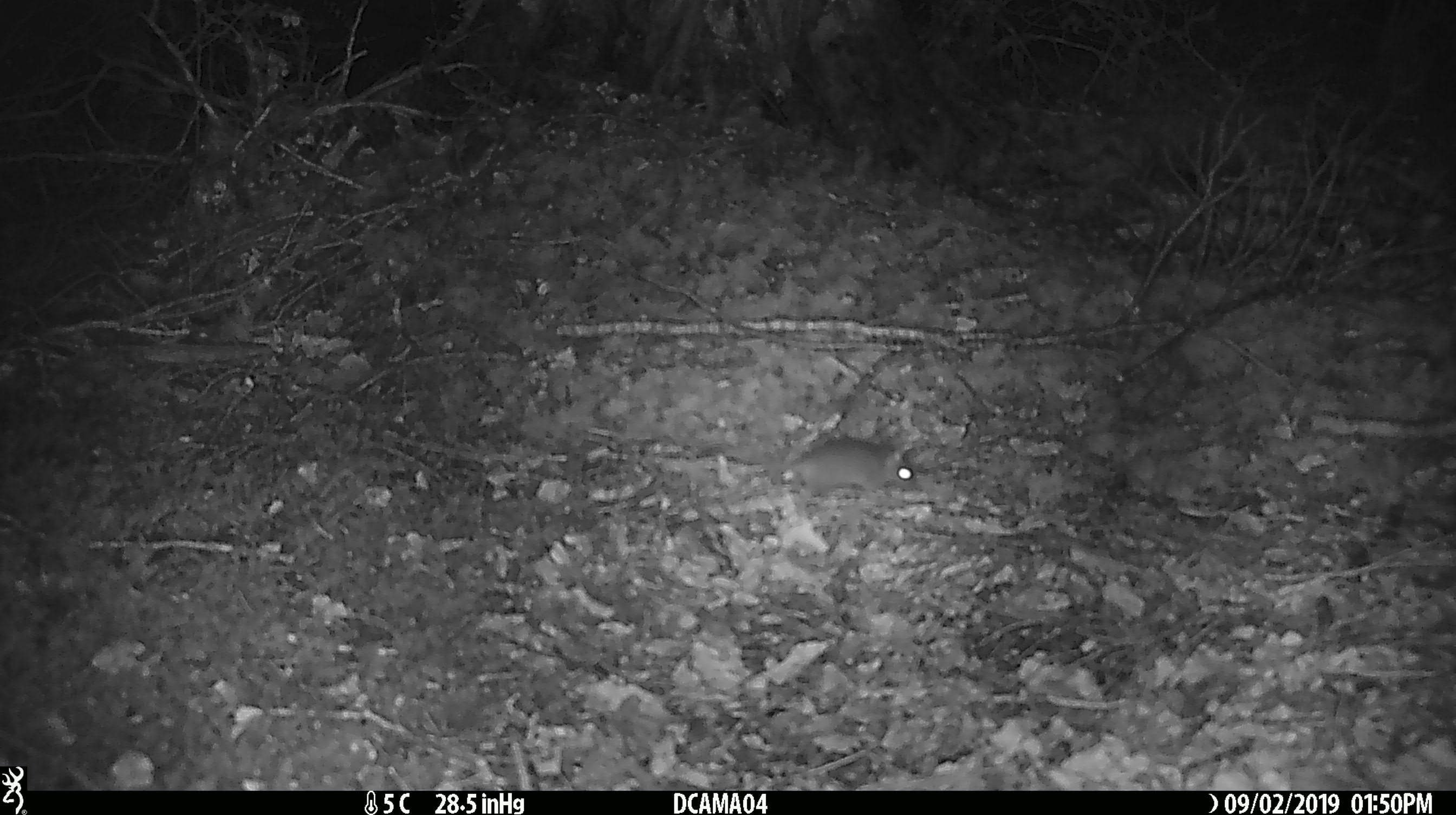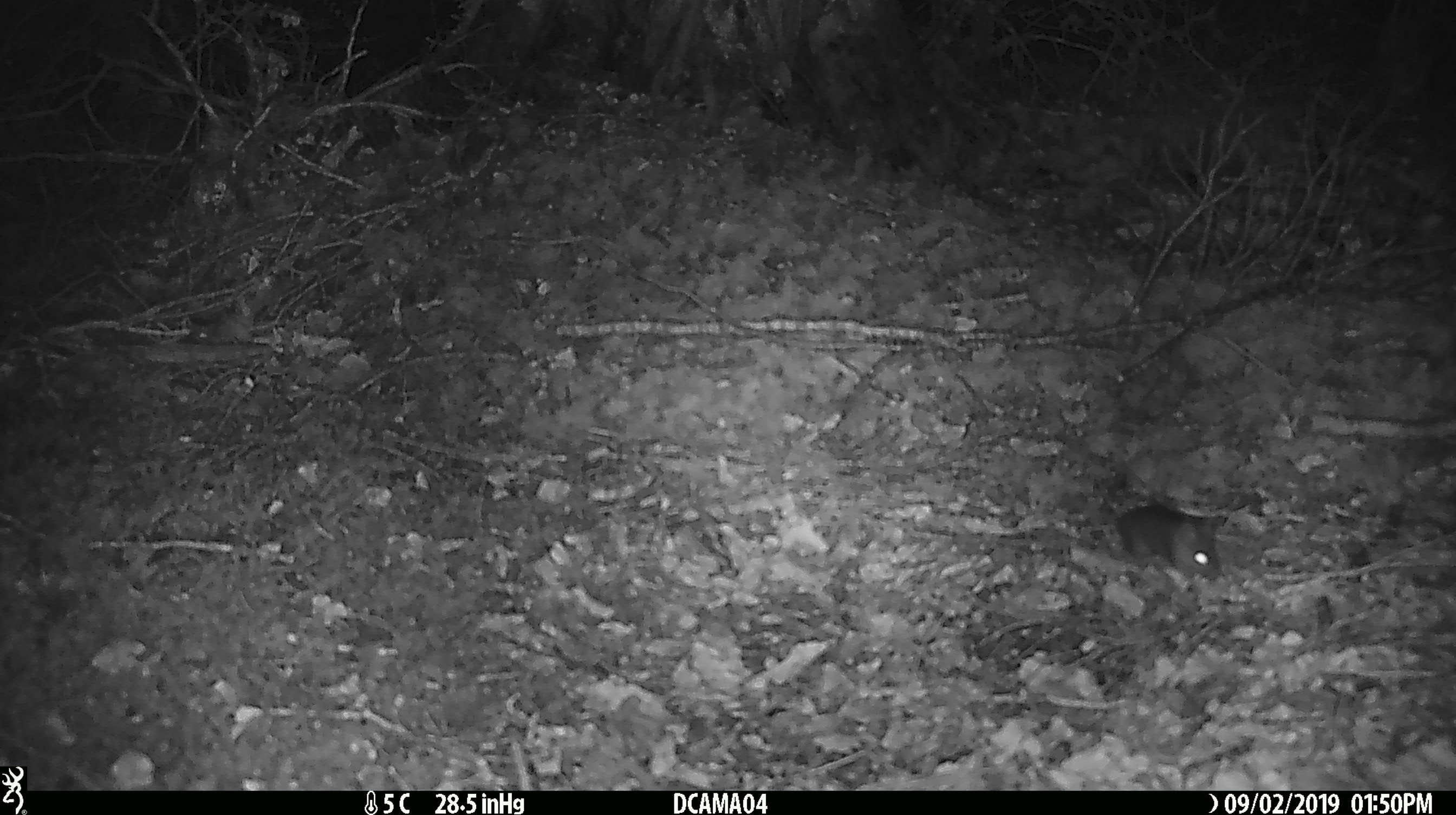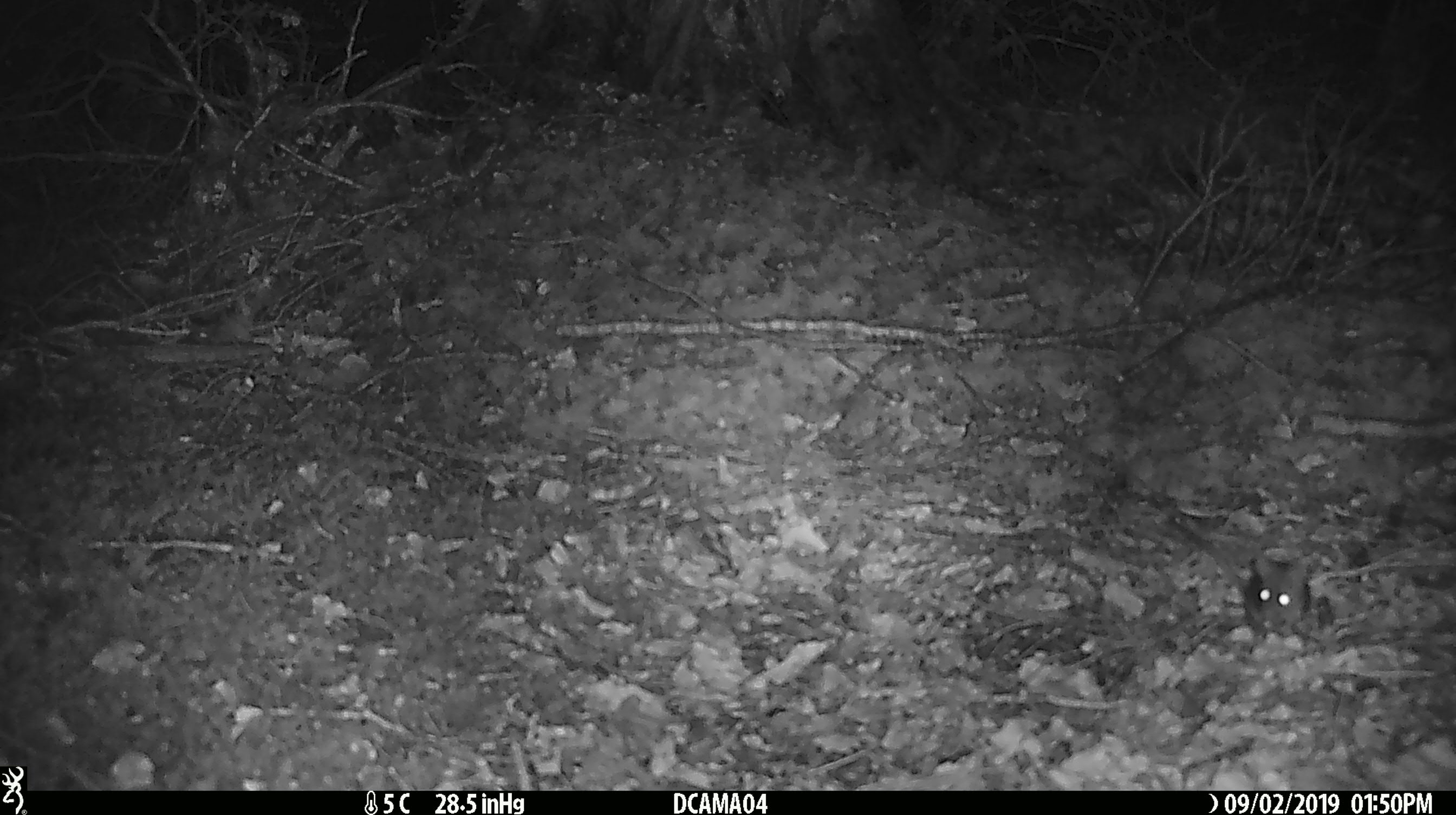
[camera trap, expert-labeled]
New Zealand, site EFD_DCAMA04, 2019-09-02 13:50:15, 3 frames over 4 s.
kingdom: Animalia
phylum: Chordata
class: Mammalia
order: Rodentia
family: Muridae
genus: Mus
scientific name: Mus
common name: mouse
Mouse (Mus).